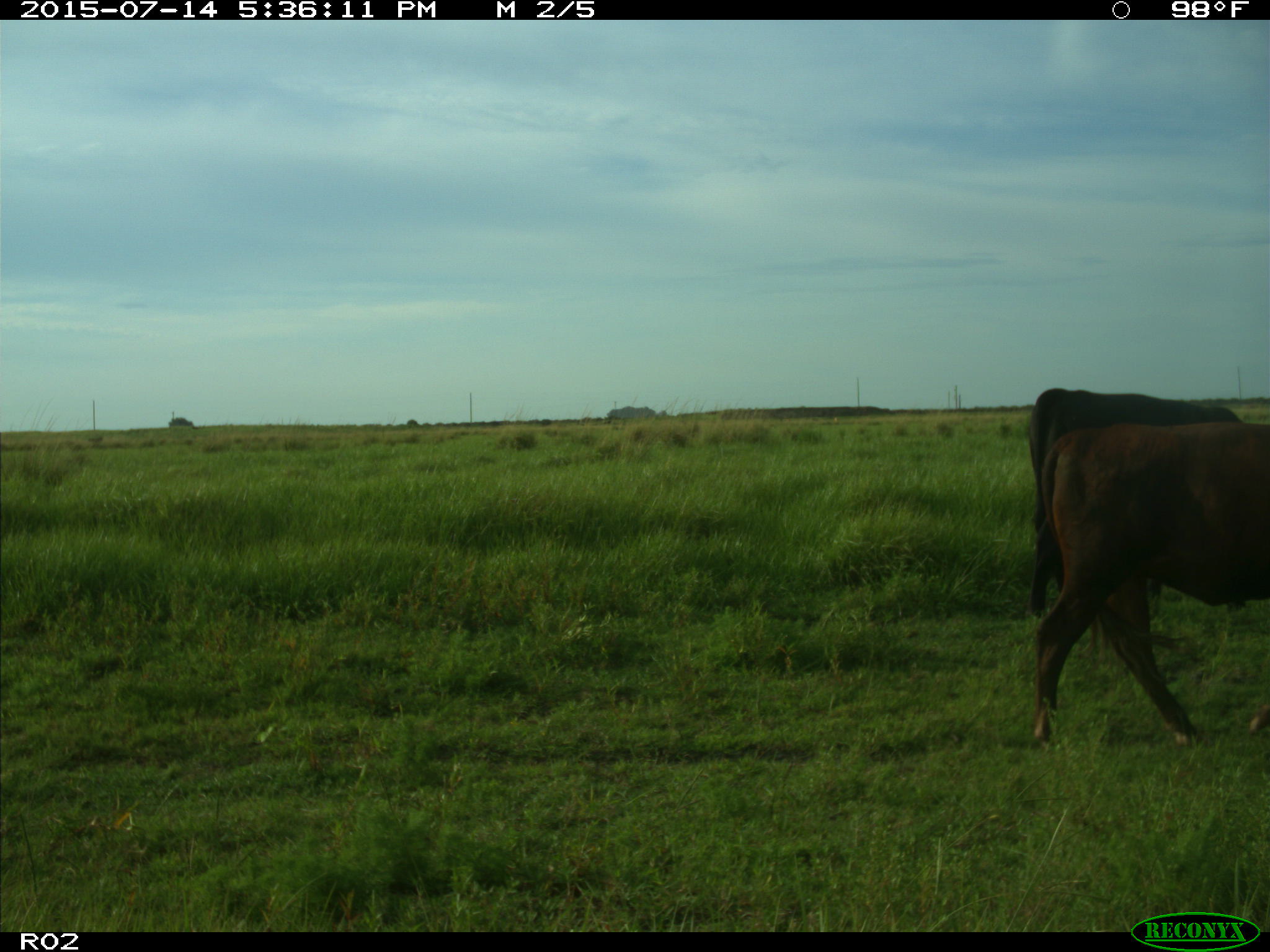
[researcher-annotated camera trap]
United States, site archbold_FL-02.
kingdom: Animalia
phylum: Chordata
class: Mammalia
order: Artiodactyla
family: Bovidae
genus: Bos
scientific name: Bos taurus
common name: domestic cow